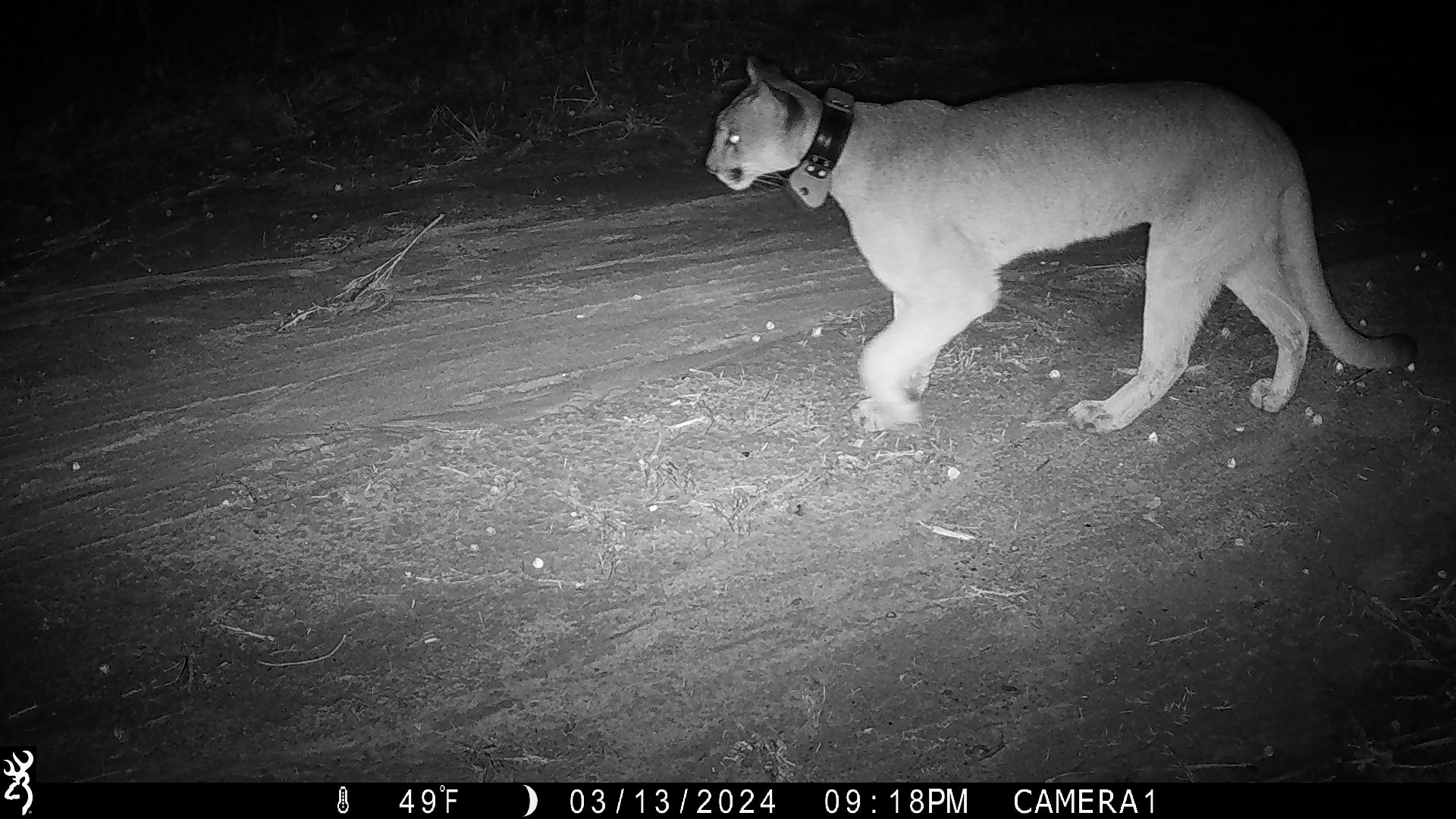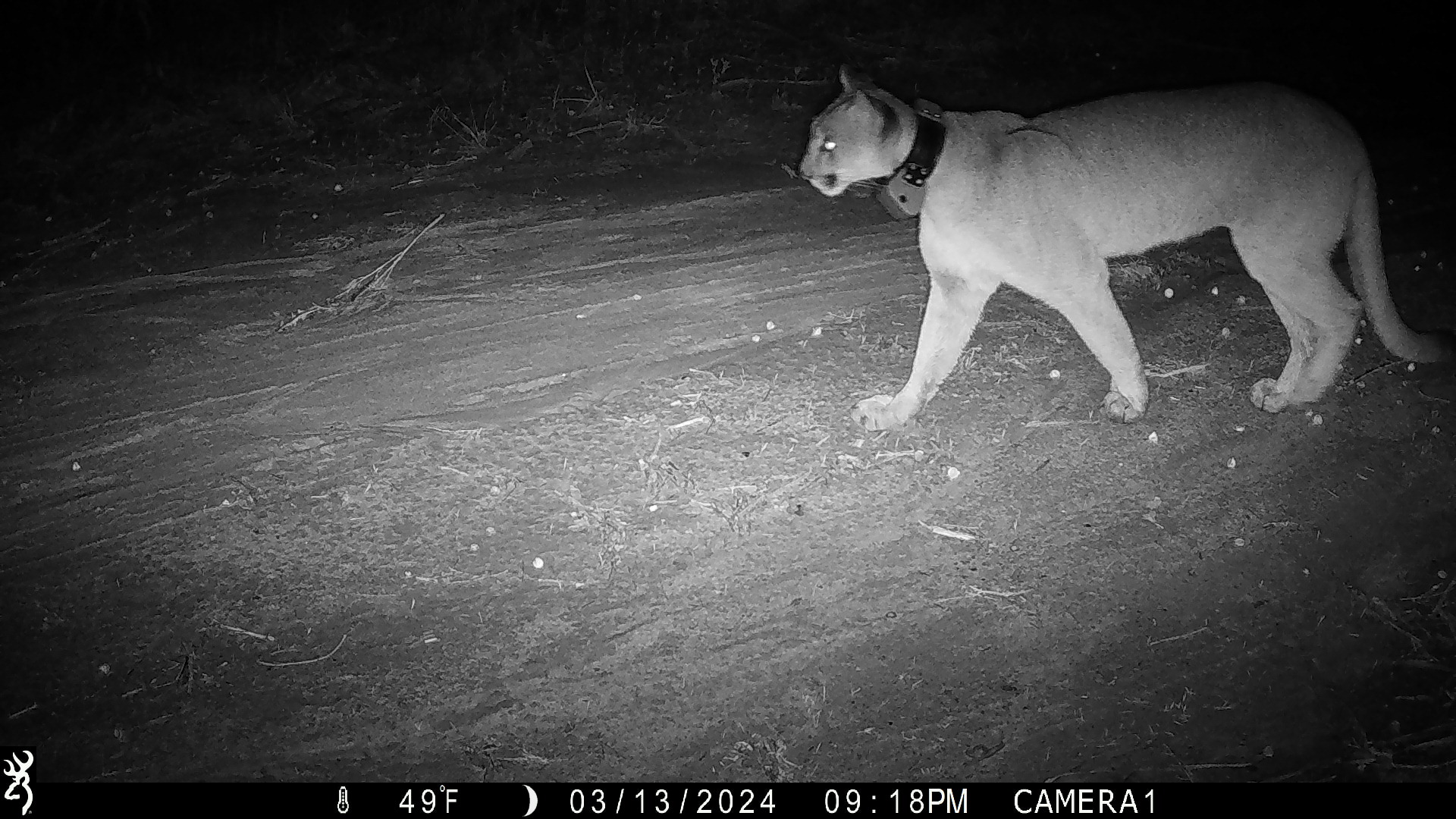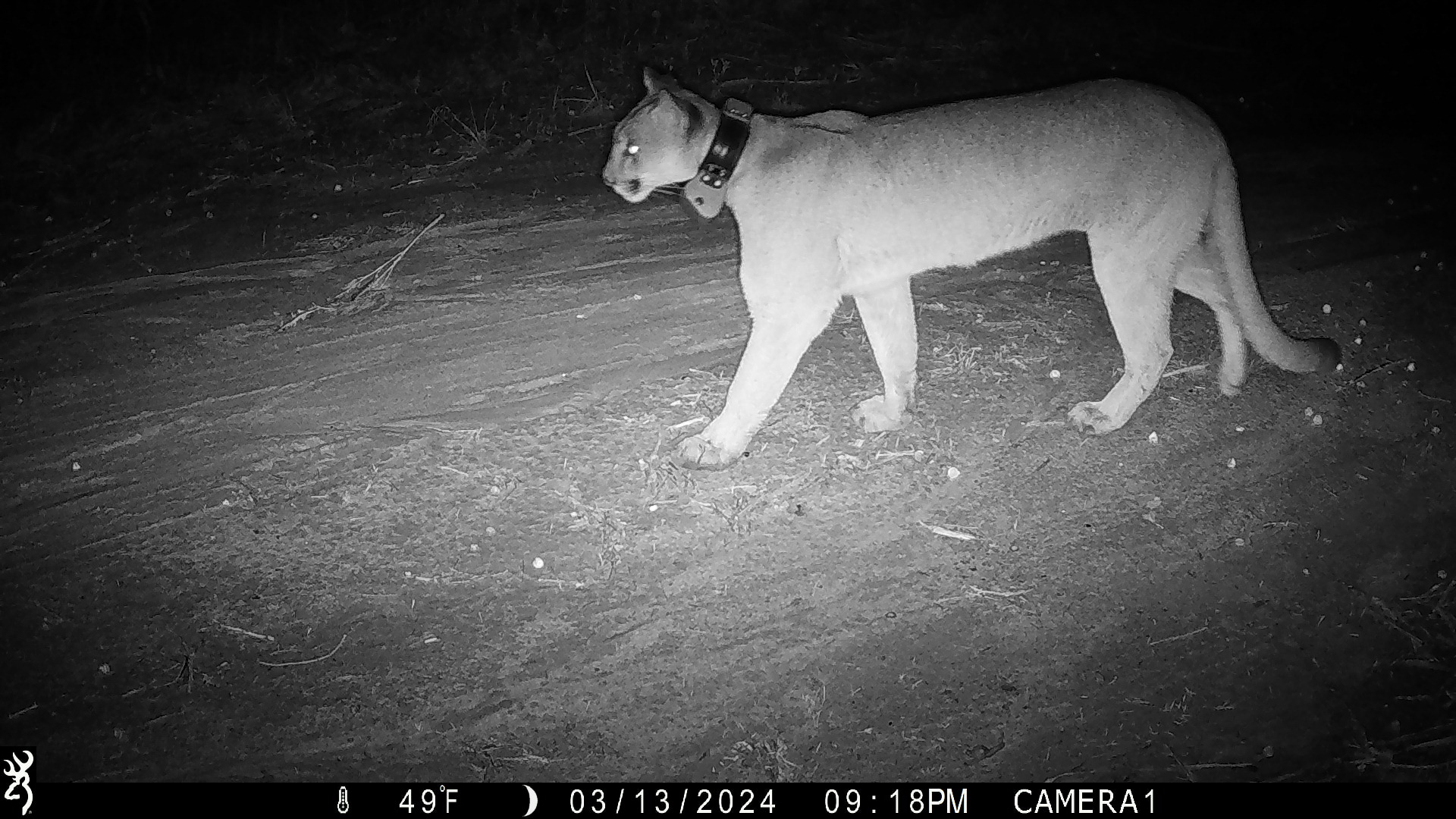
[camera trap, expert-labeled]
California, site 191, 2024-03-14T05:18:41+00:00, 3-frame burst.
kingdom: Animalia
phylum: Chordata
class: Mammalia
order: Carnivora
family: Felidae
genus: Puma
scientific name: Puma concolor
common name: puma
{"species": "puma (Puma concolor)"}